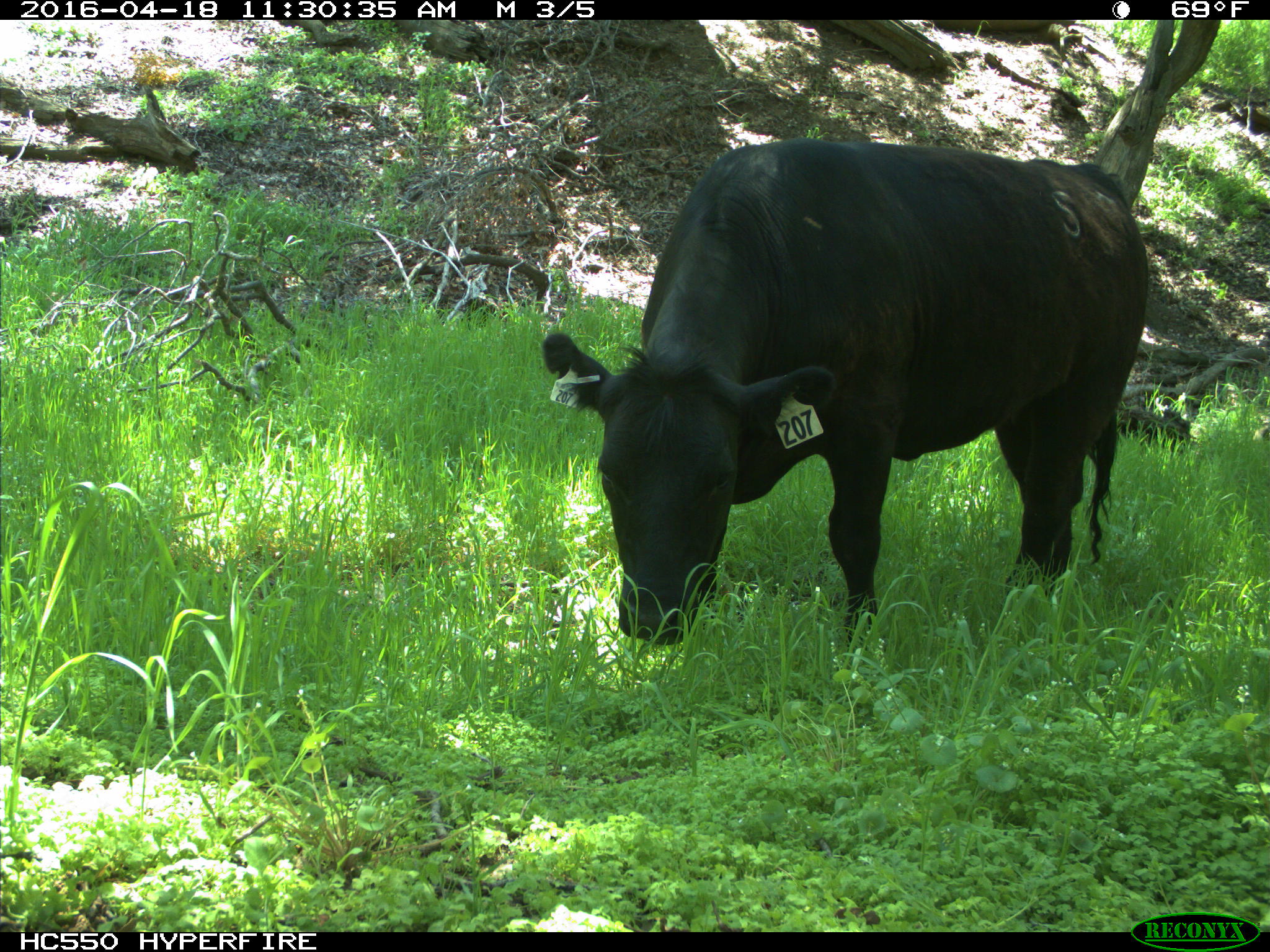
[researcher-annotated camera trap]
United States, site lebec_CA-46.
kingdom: Animalia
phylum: Chordata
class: Mammalia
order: Artiodactyla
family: Bovidae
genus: Bos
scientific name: Bos taurus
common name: domestic cow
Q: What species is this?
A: Bos taurus (domestic cow).